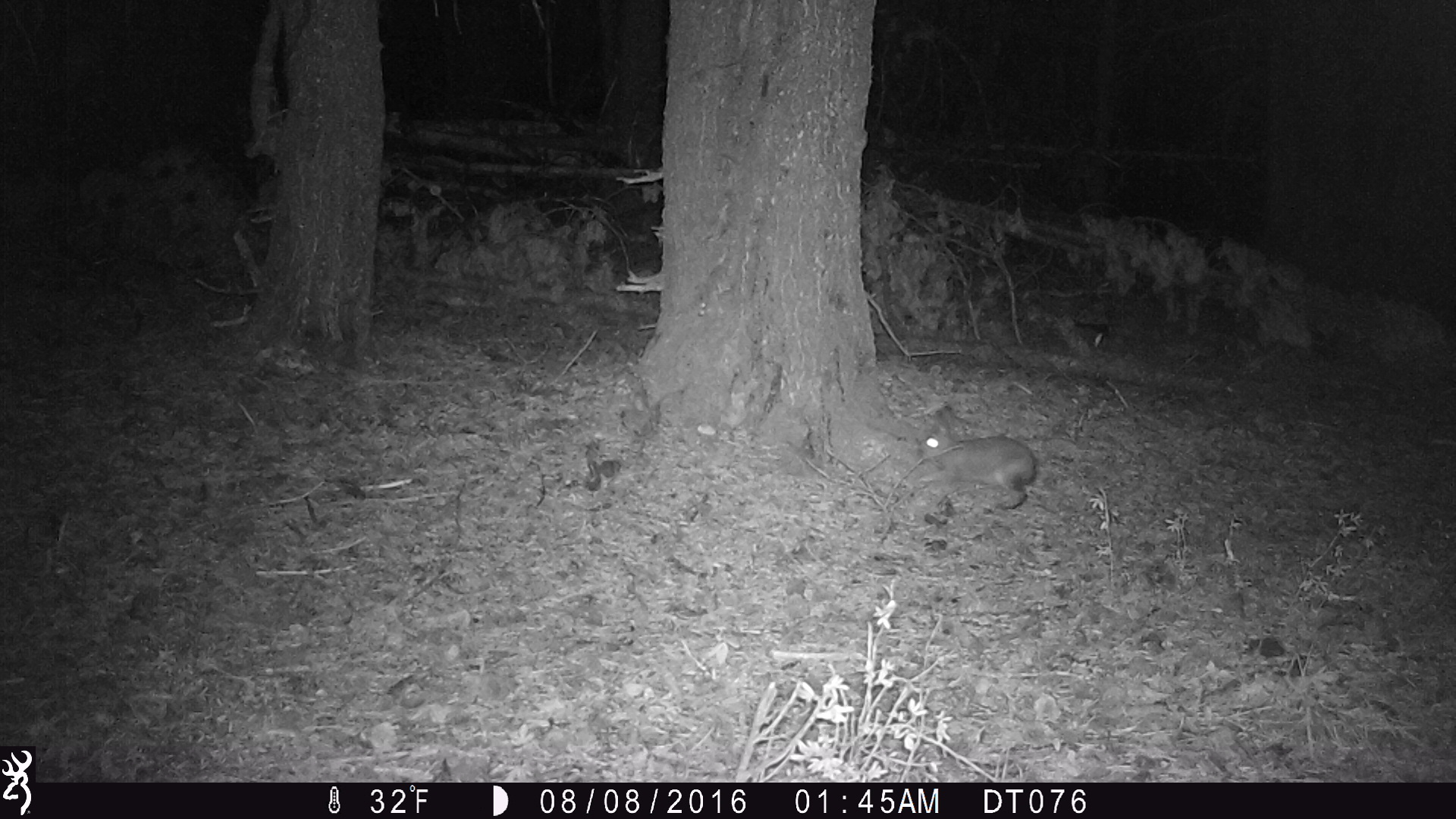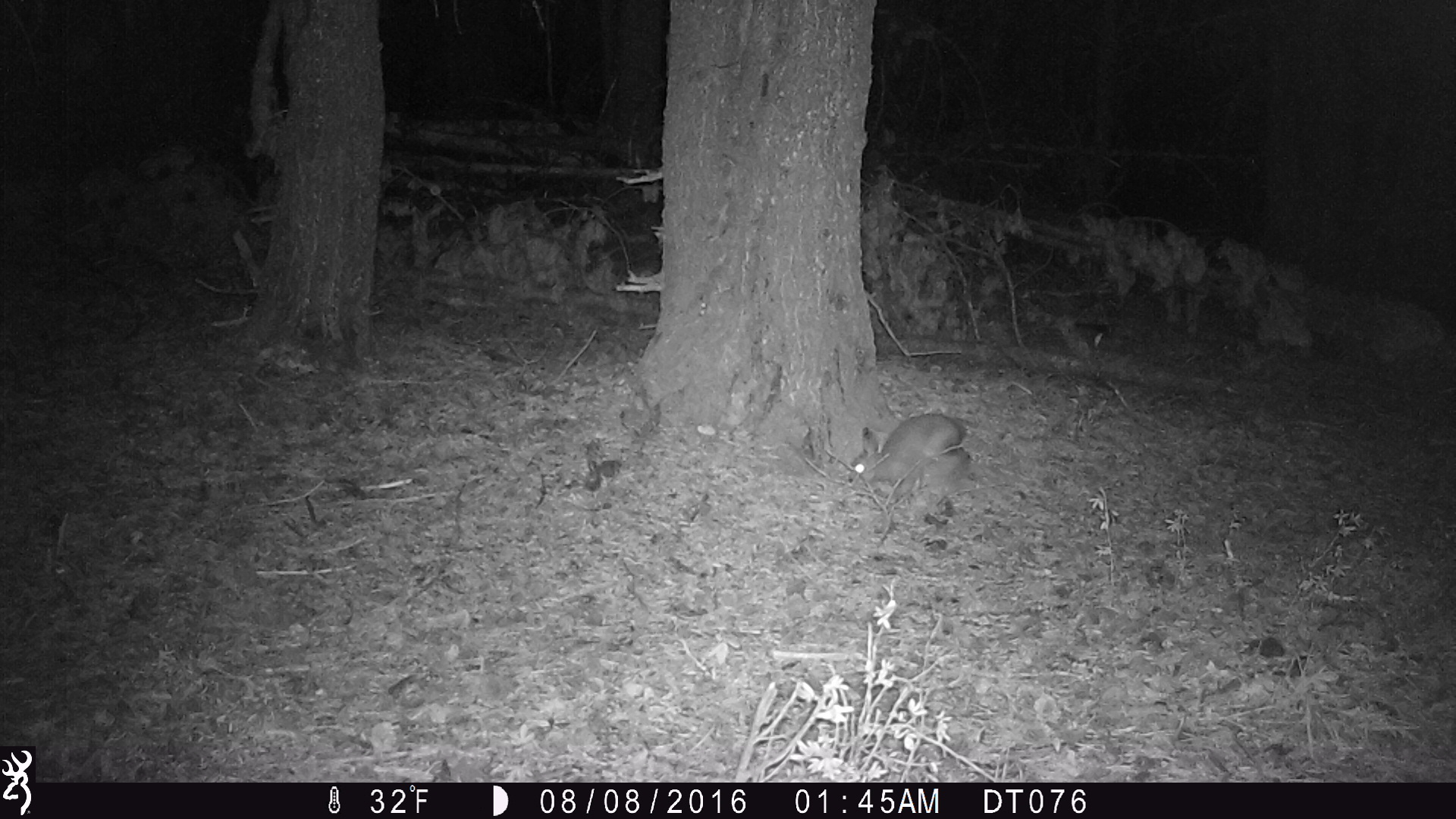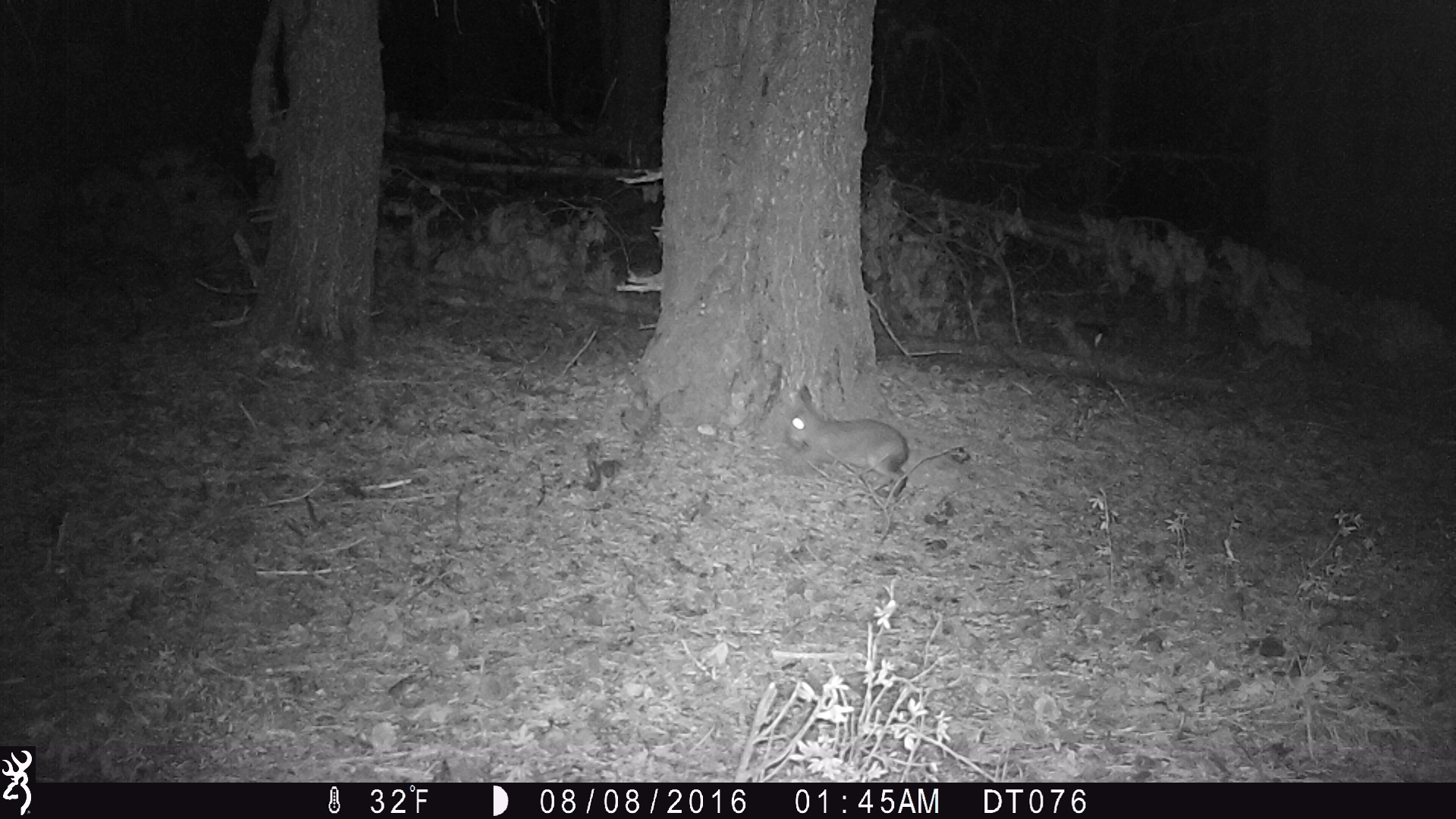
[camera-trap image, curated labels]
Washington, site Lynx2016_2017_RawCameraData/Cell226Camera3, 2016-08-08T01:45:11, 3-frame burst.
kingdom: Animalia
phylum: Chordata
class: Mammalia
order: Lagomorpha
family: Leporidae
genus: Lepus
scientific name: Lepus americanus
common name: snowshoe hare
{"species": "Lepus americanus (snowshoe hare)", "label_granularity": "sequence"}